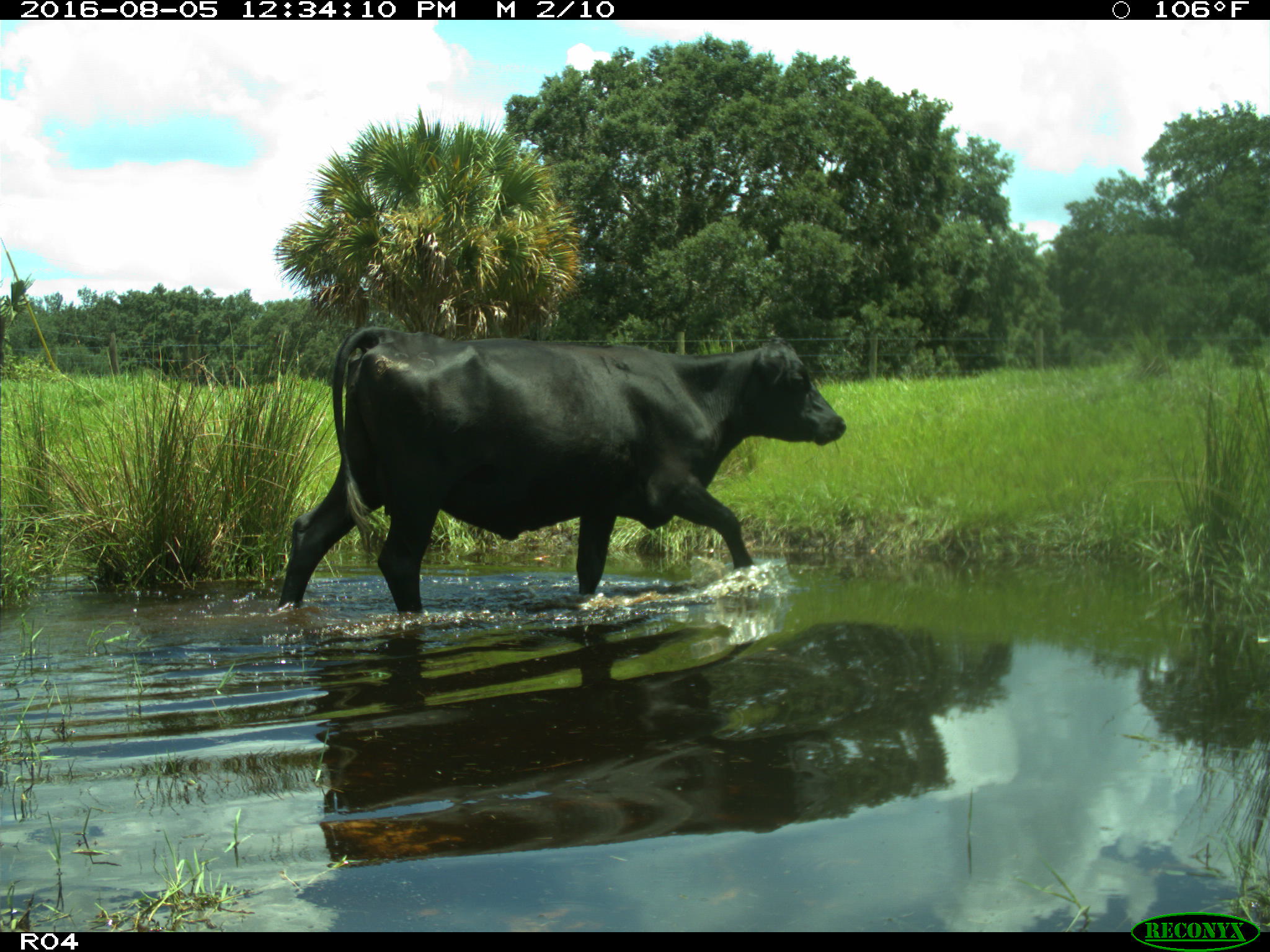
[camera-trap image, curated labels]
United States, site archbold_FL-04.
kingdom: Animalia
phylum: Chordata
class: Mammalia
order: Artiodactyla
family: Bovidae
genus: Bos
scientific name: Bos taurus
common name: domestic cow